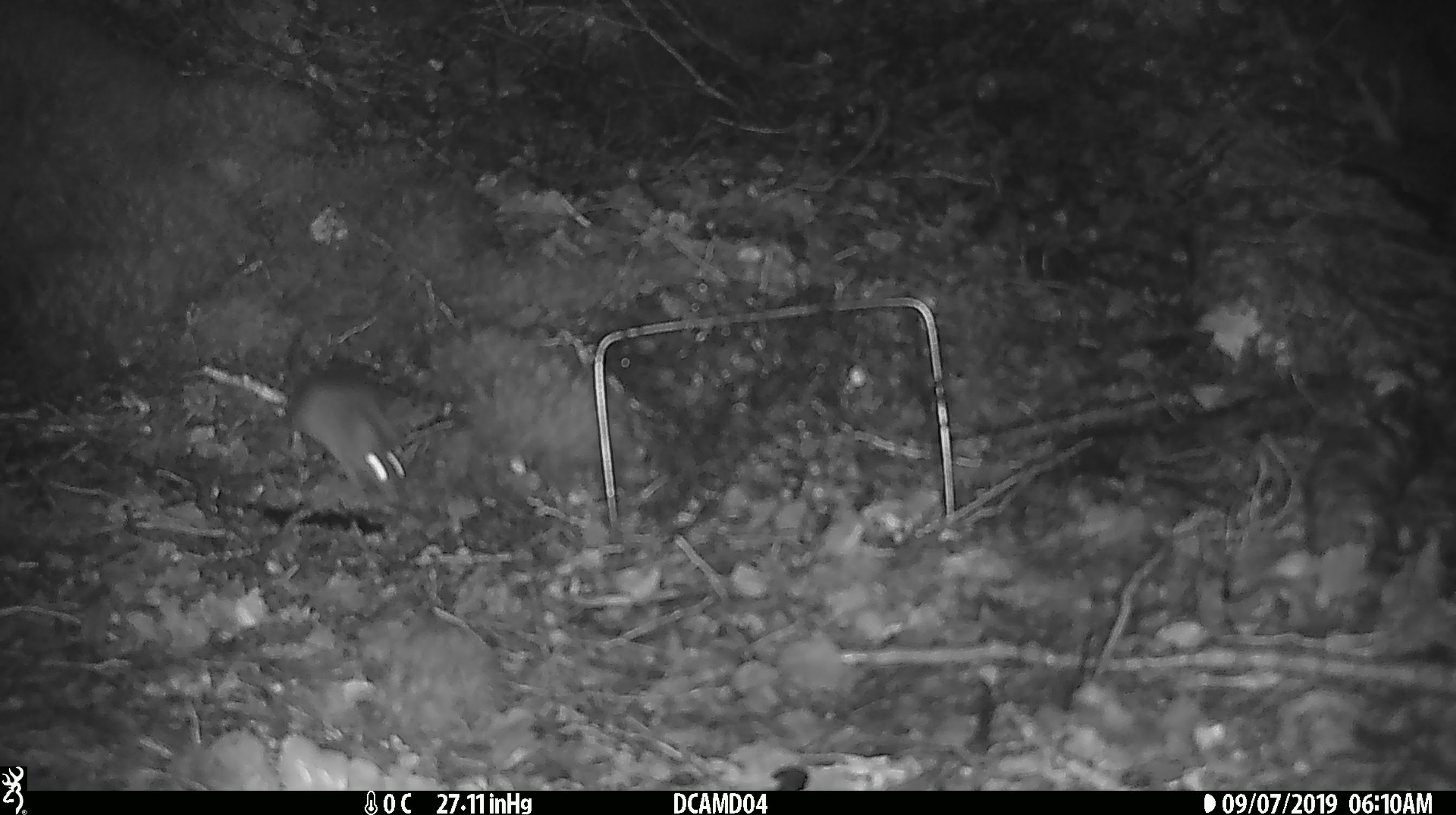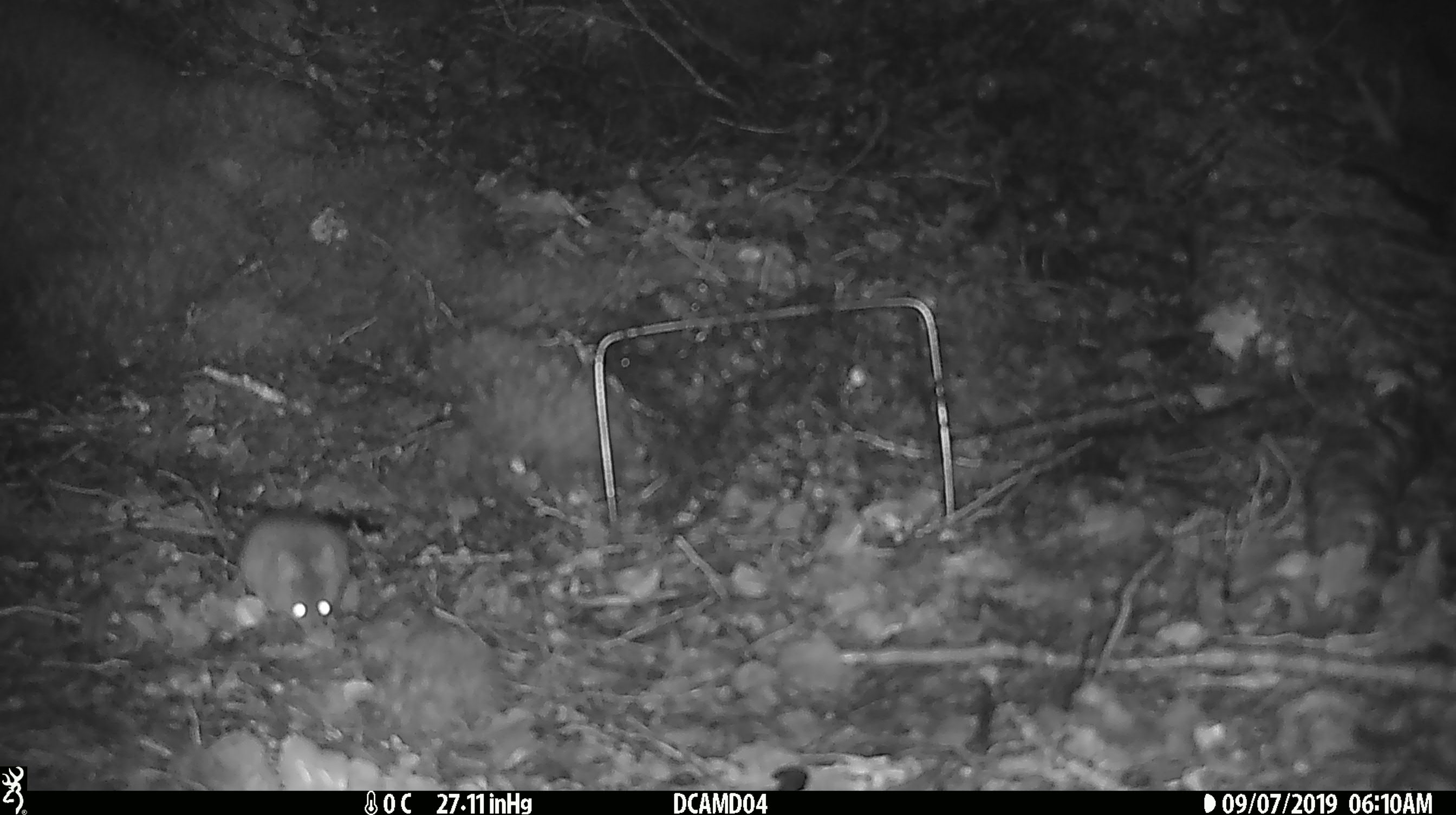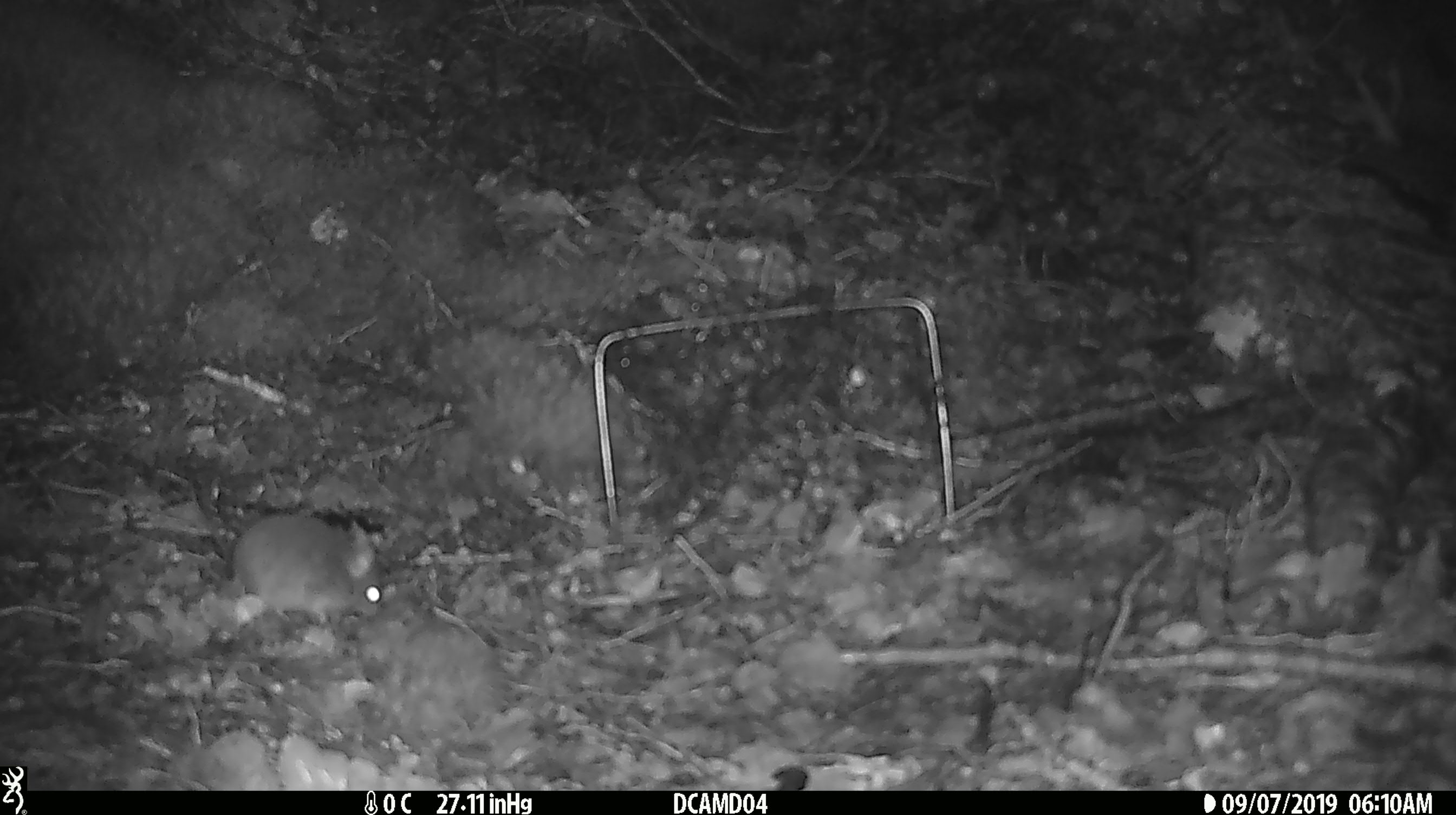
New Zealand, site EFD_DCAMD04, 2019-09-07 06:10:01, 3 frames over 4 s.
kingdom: Animalia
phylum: Chordata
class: Mammalia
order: Rodentia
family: Muridae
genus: Mus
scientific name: Mus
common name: mouse